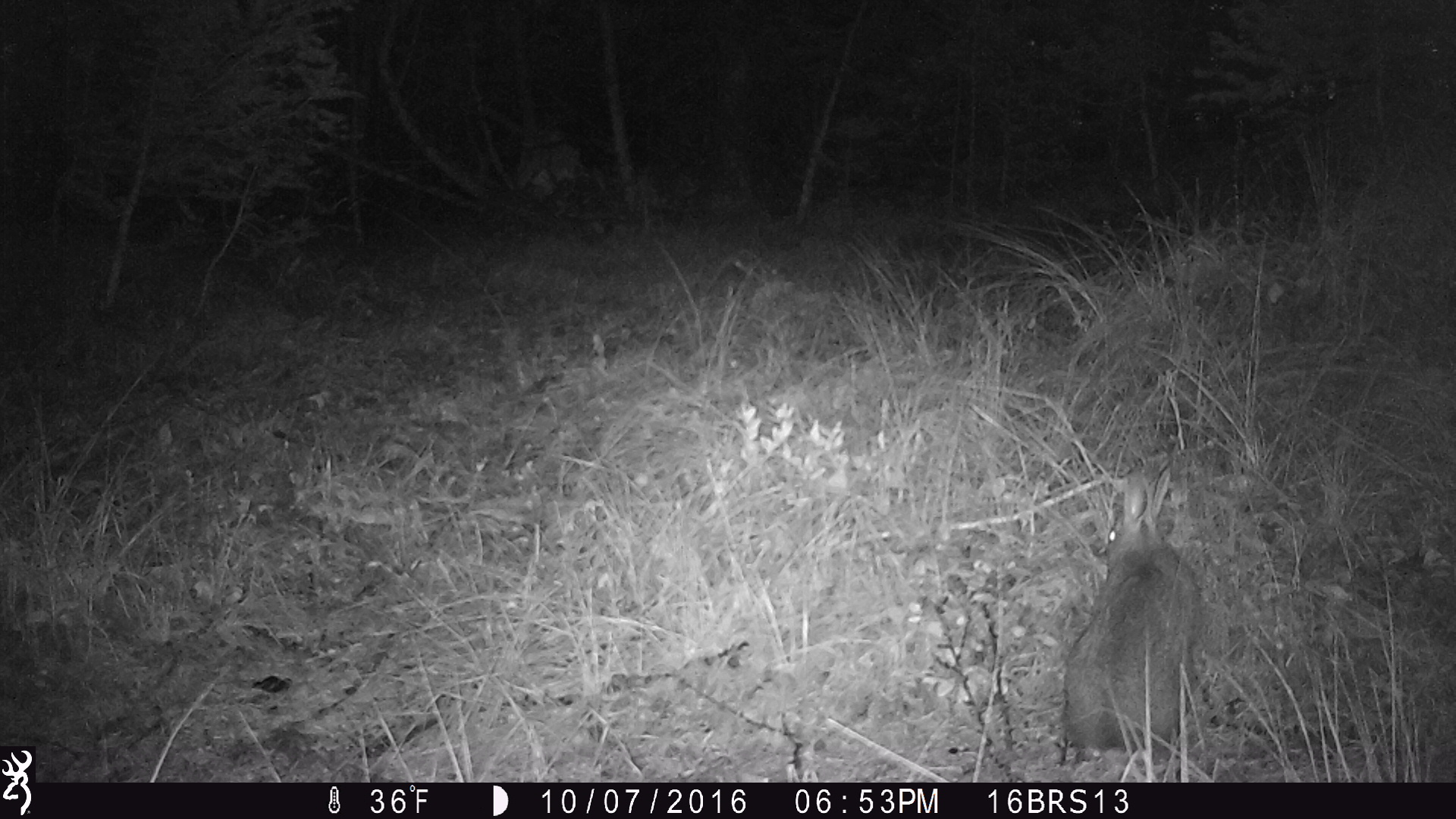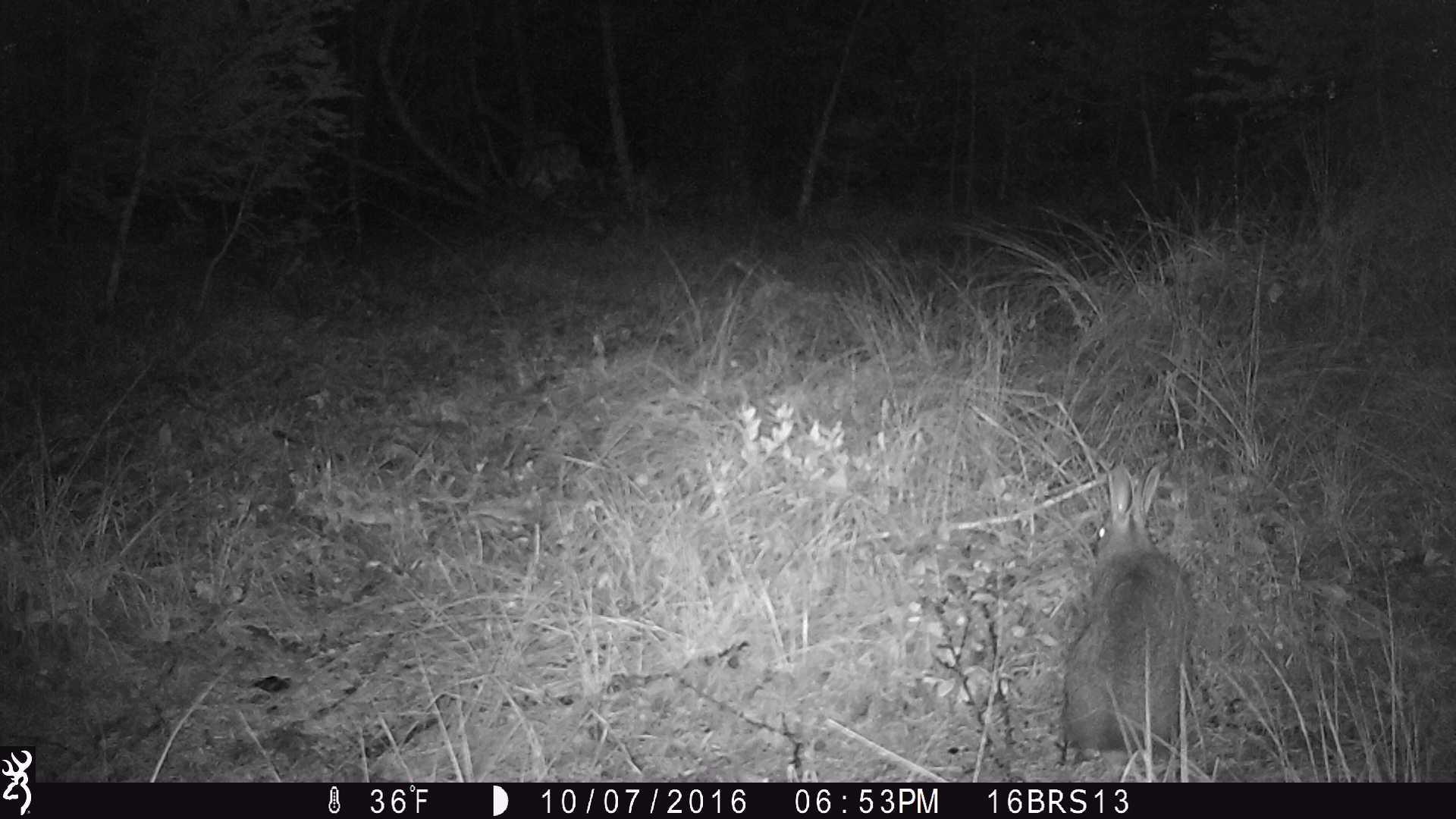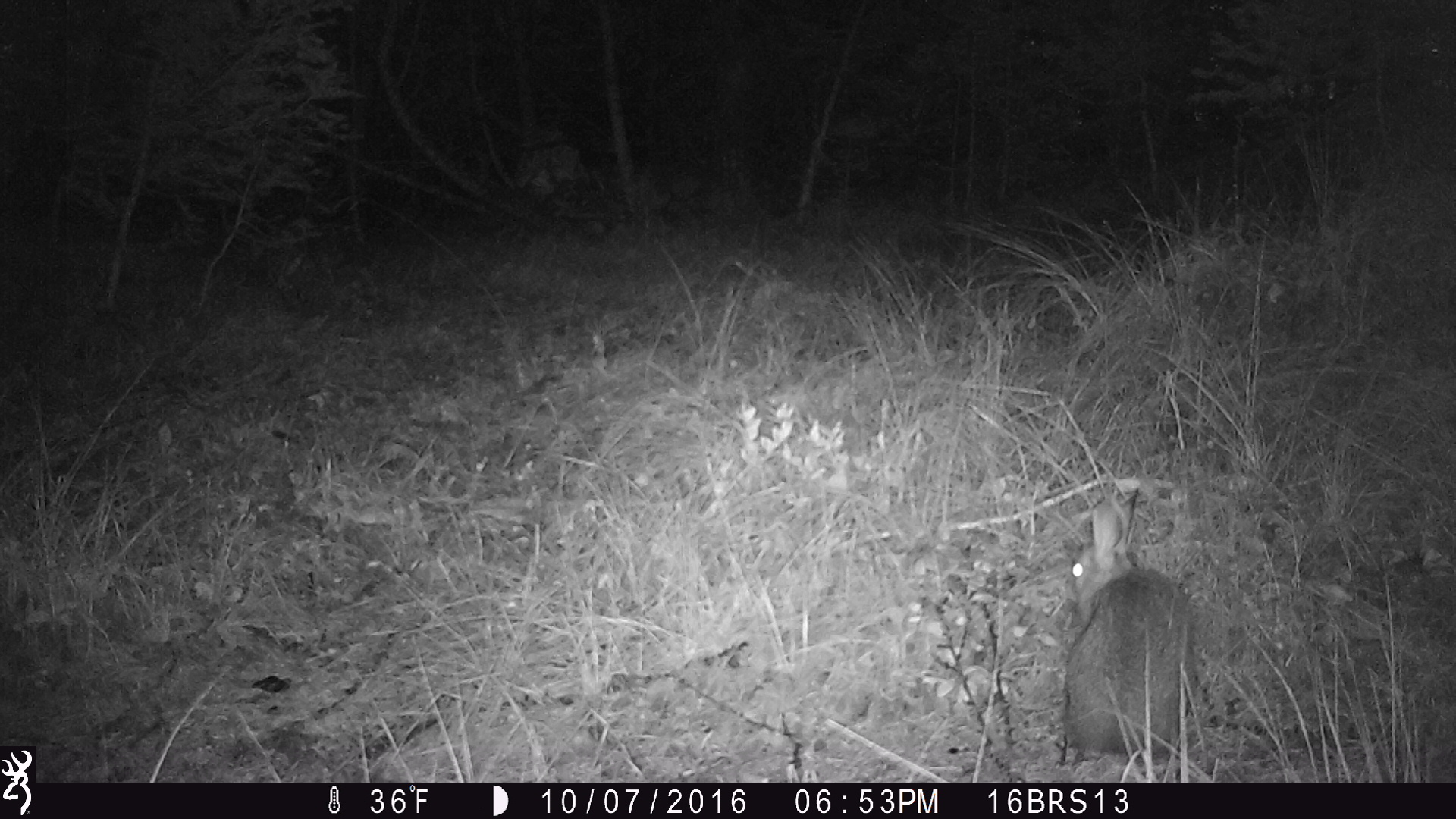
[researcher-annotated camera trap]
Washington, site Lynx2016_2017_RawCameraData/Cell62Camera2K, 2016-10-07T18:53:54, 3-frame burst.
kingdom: Animalia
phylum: Chordata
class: Mammalia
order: Lagomorpha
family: Leporidae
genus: Lepus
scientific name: Lepus americanus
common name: snowshoe hare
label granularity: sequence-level